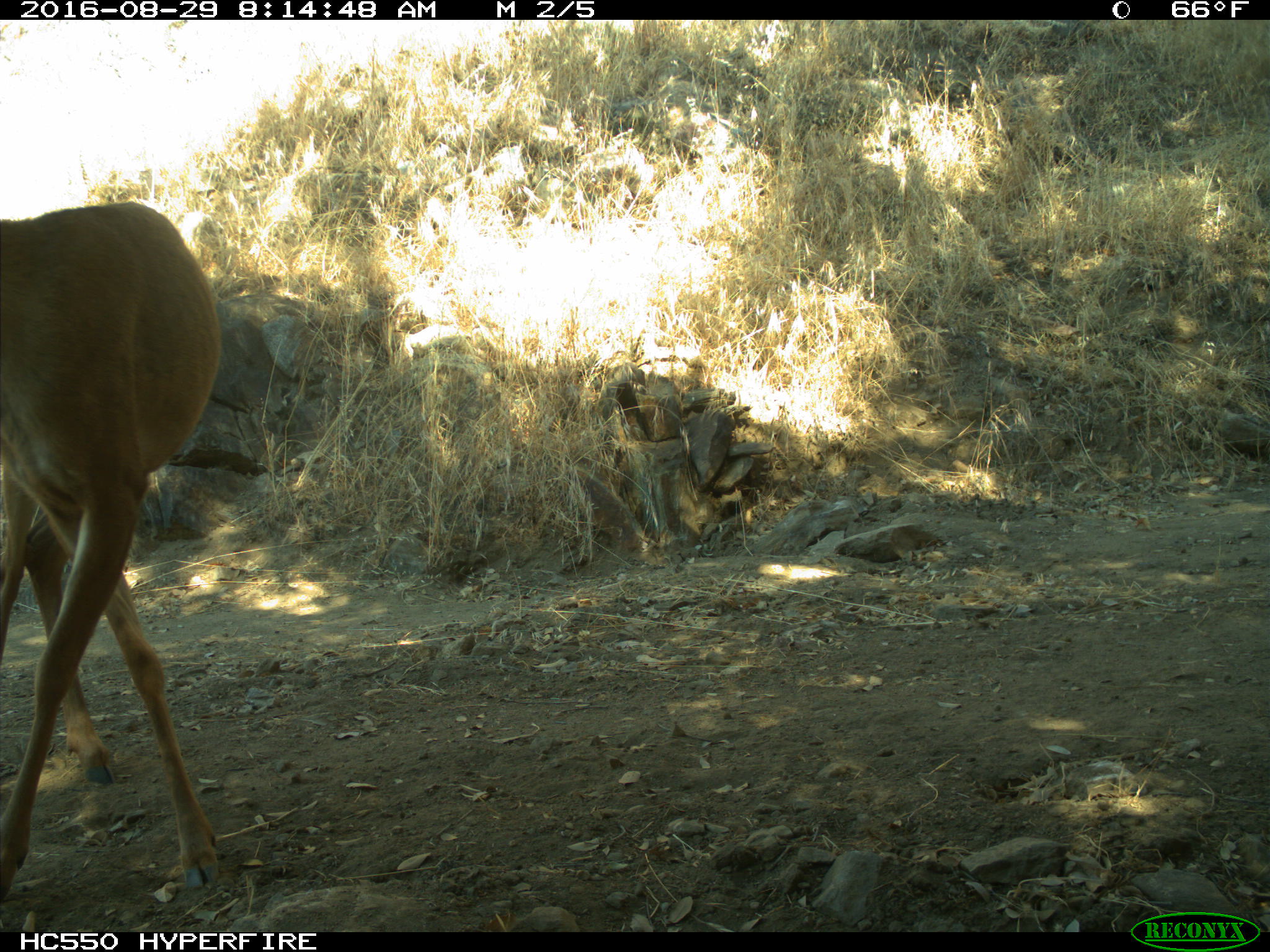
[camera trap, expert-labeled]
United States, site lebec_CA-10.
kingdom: Animalia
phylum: Chordata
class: Mammalia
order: Artiodactyla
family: Cervidae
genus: Odocoileus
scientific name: Odocoileus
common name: deer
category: unidentified deer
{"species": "unidentified deer (deer) (Odocoileus)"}